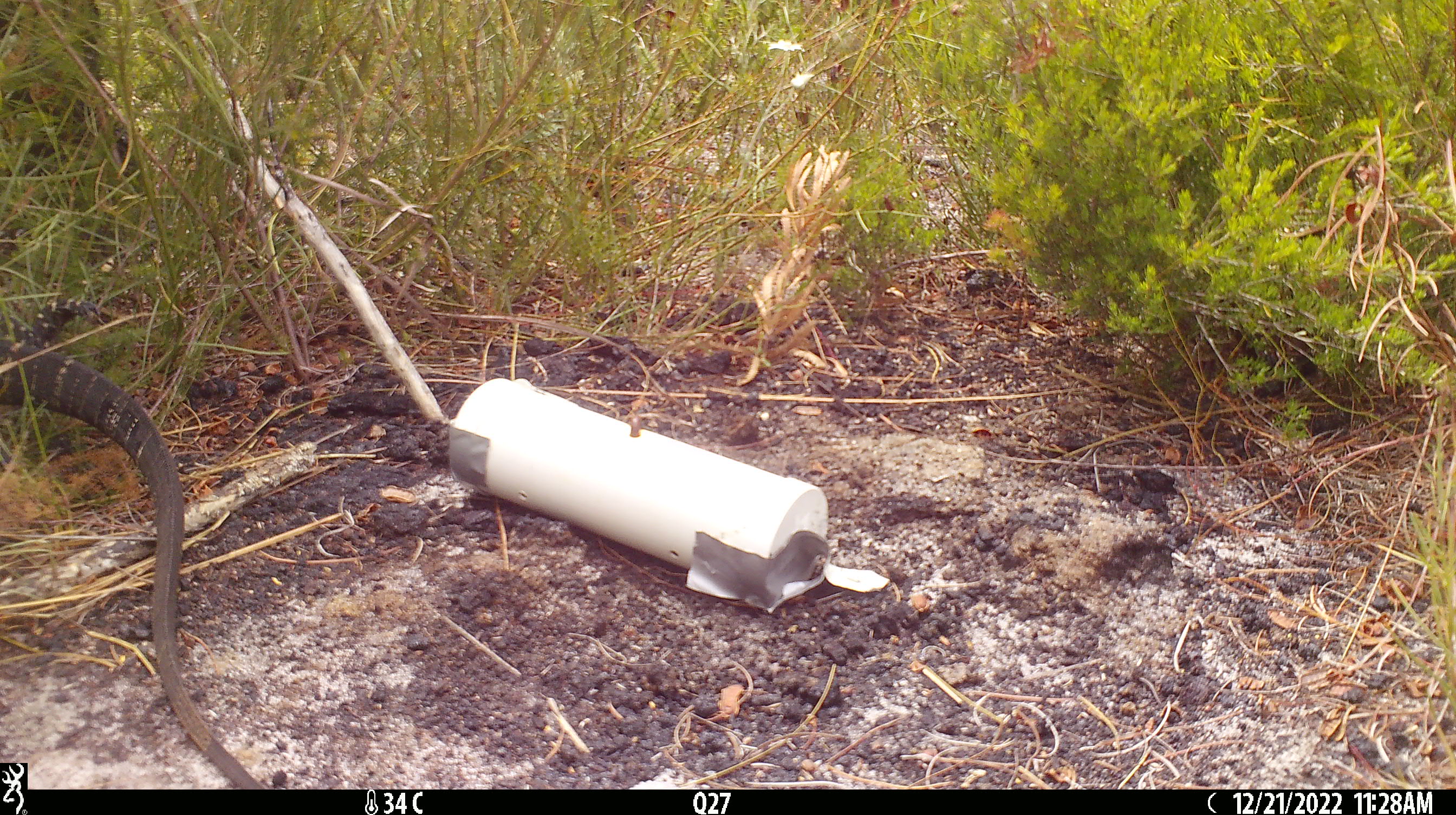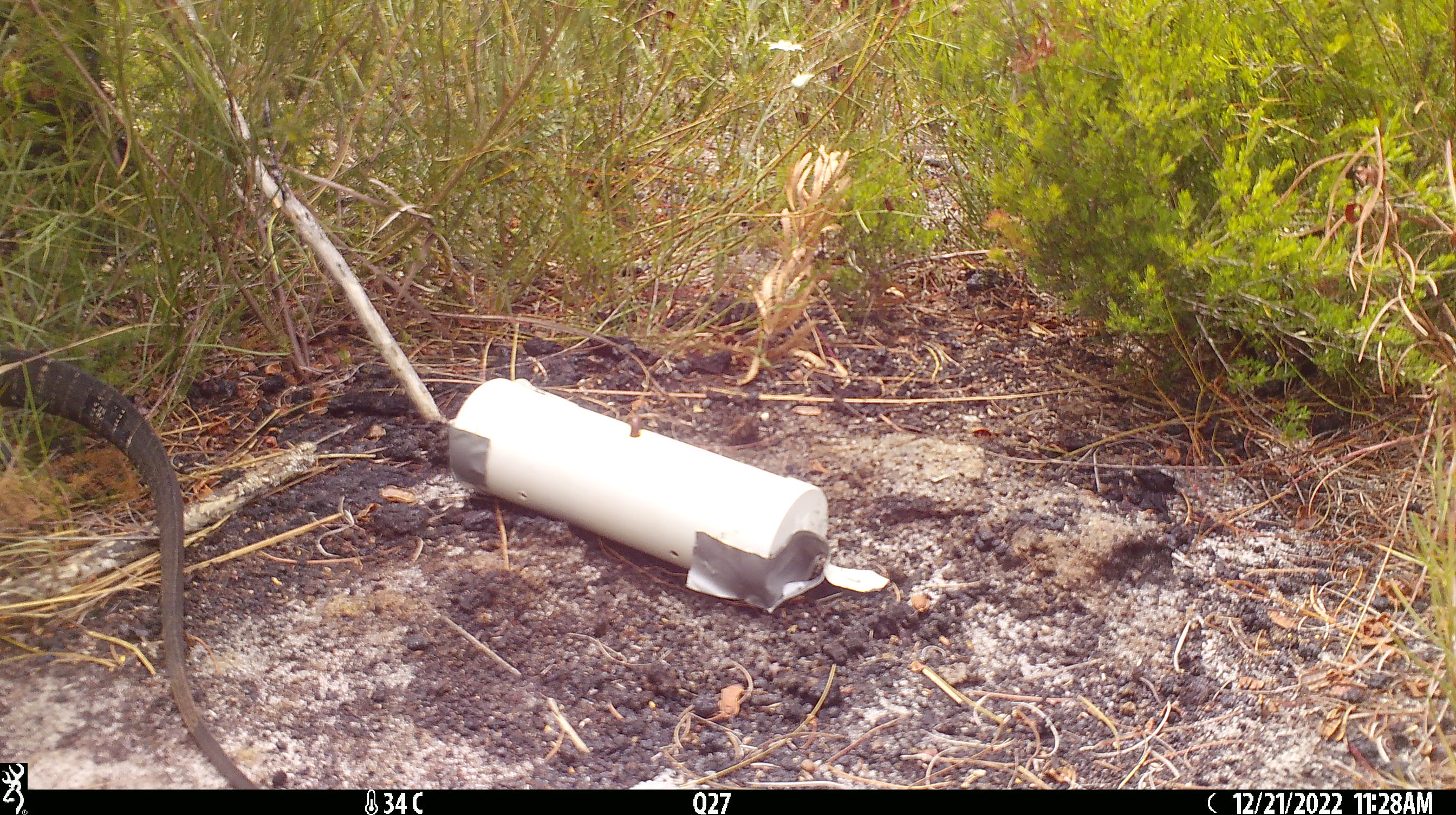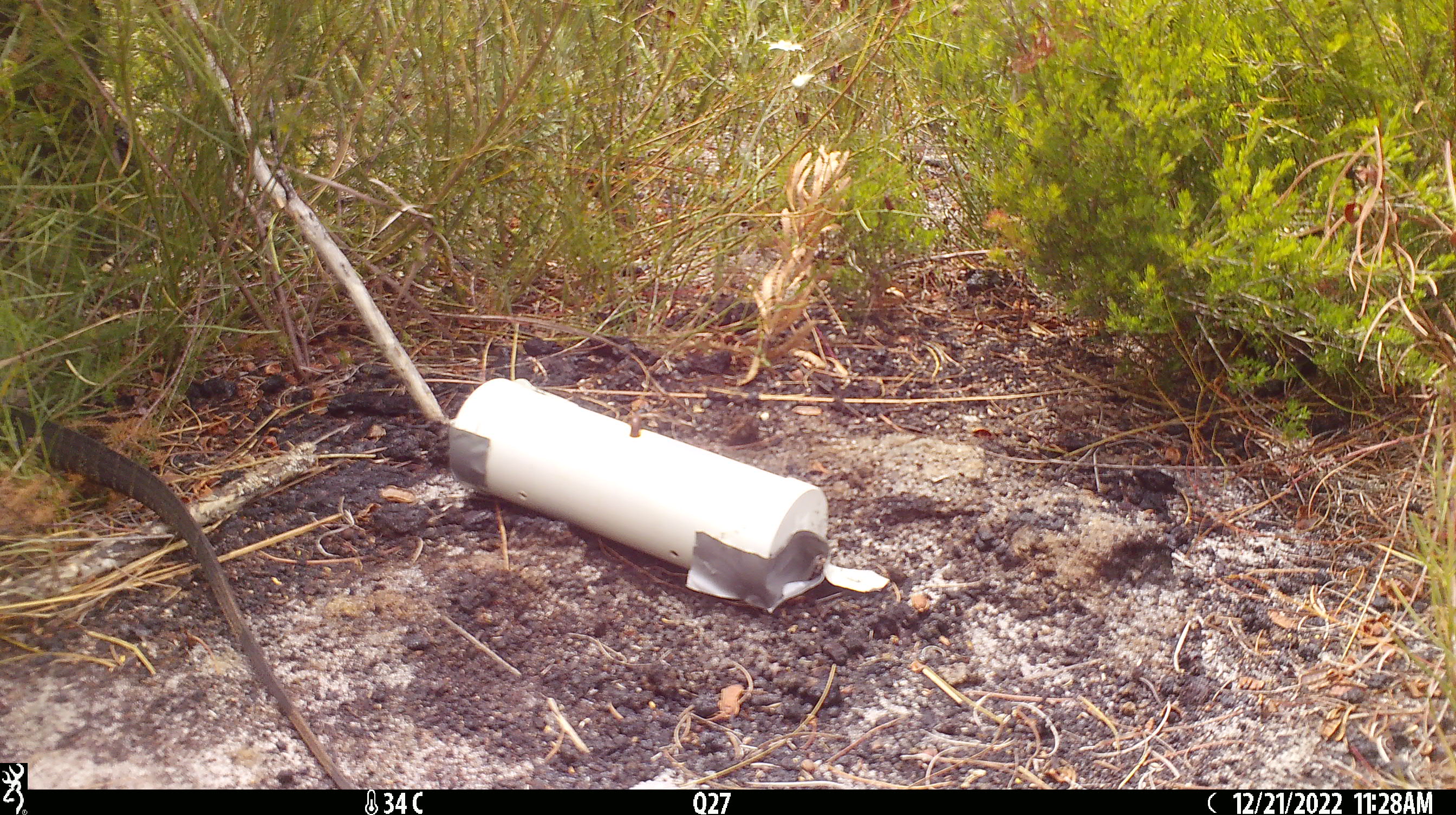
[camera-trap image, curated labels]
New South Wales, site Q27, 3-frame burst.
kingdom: Animalia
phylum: Chordata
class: Reptilia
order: Squamata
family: Varanidae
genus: Varanus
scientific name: Varanus varius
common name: lace monitor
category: goanna